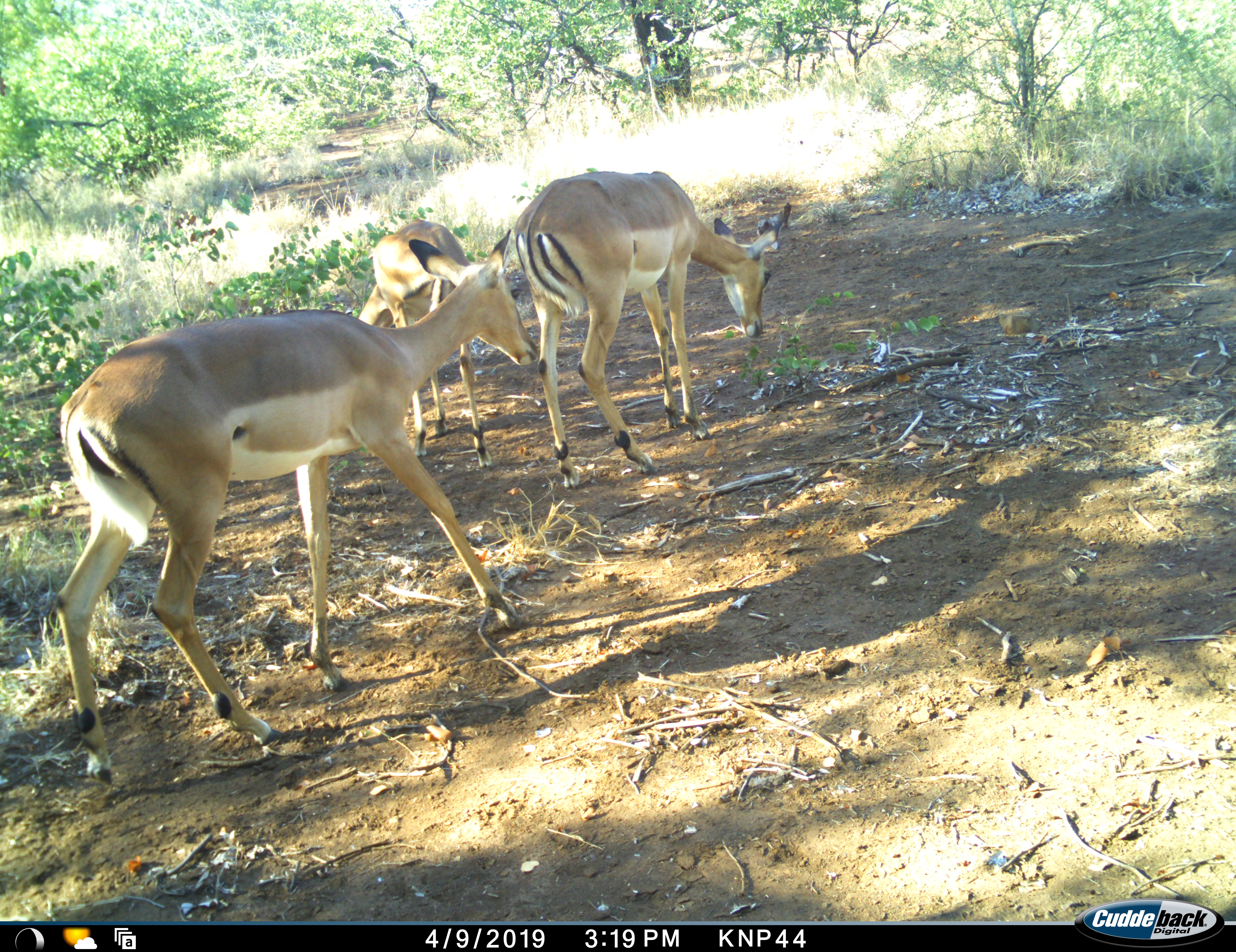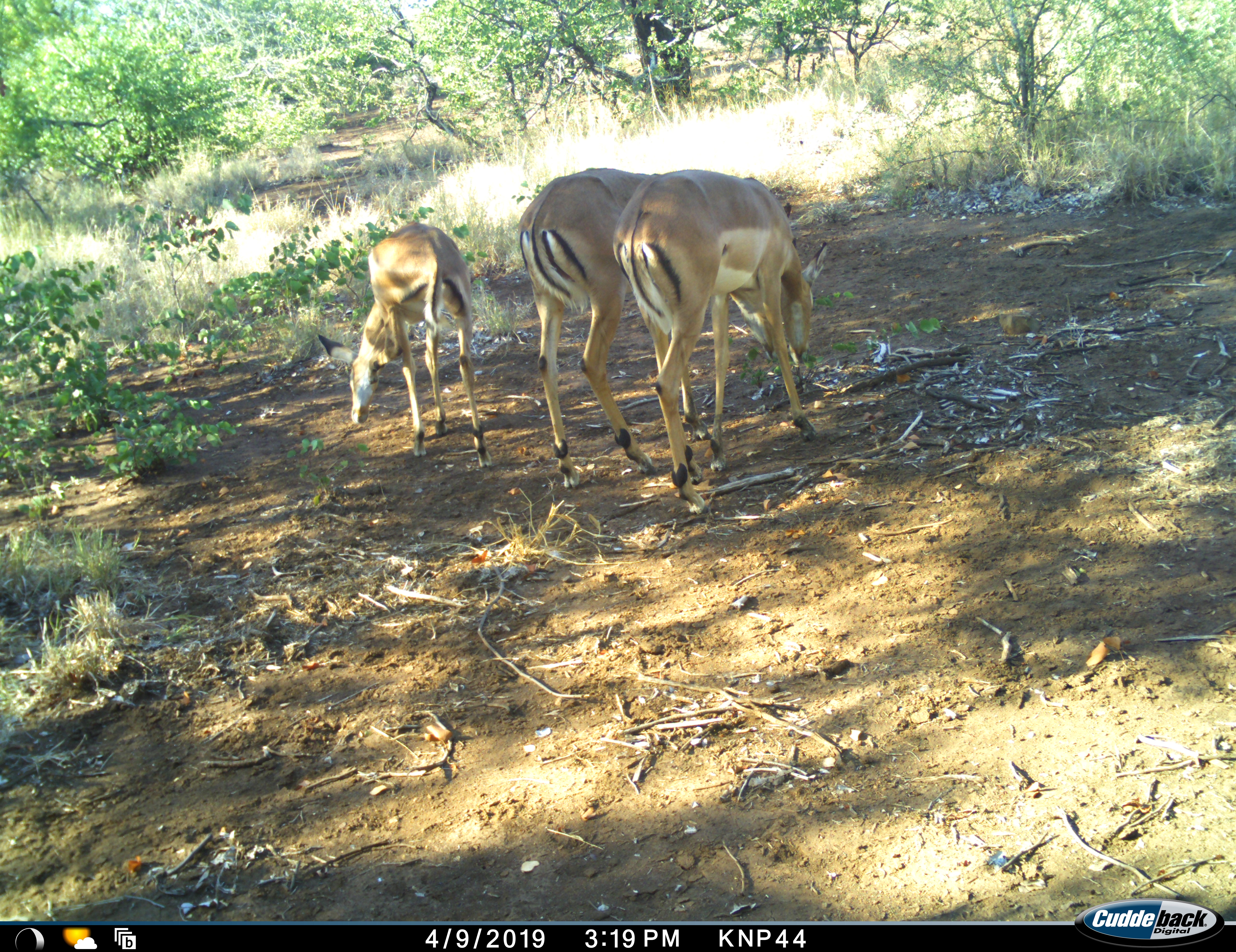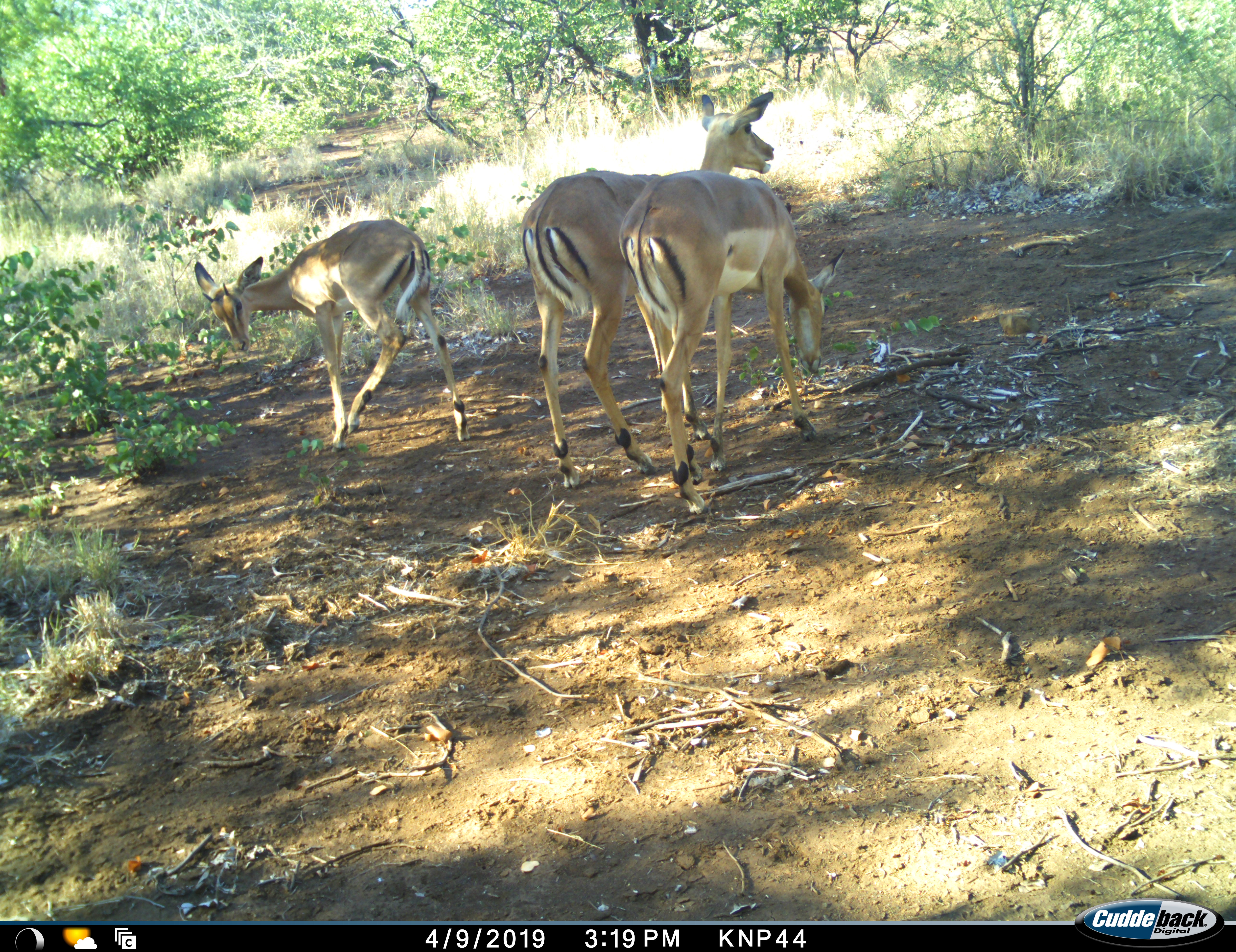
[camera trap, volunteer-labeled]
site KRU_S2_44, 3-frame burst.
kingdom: Animalia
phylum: Chordata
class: Mammalia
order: Artiodactyla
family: Bovidae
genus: Aepyceros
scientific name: Aepyceros melampus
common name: impala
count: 3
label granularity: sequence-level